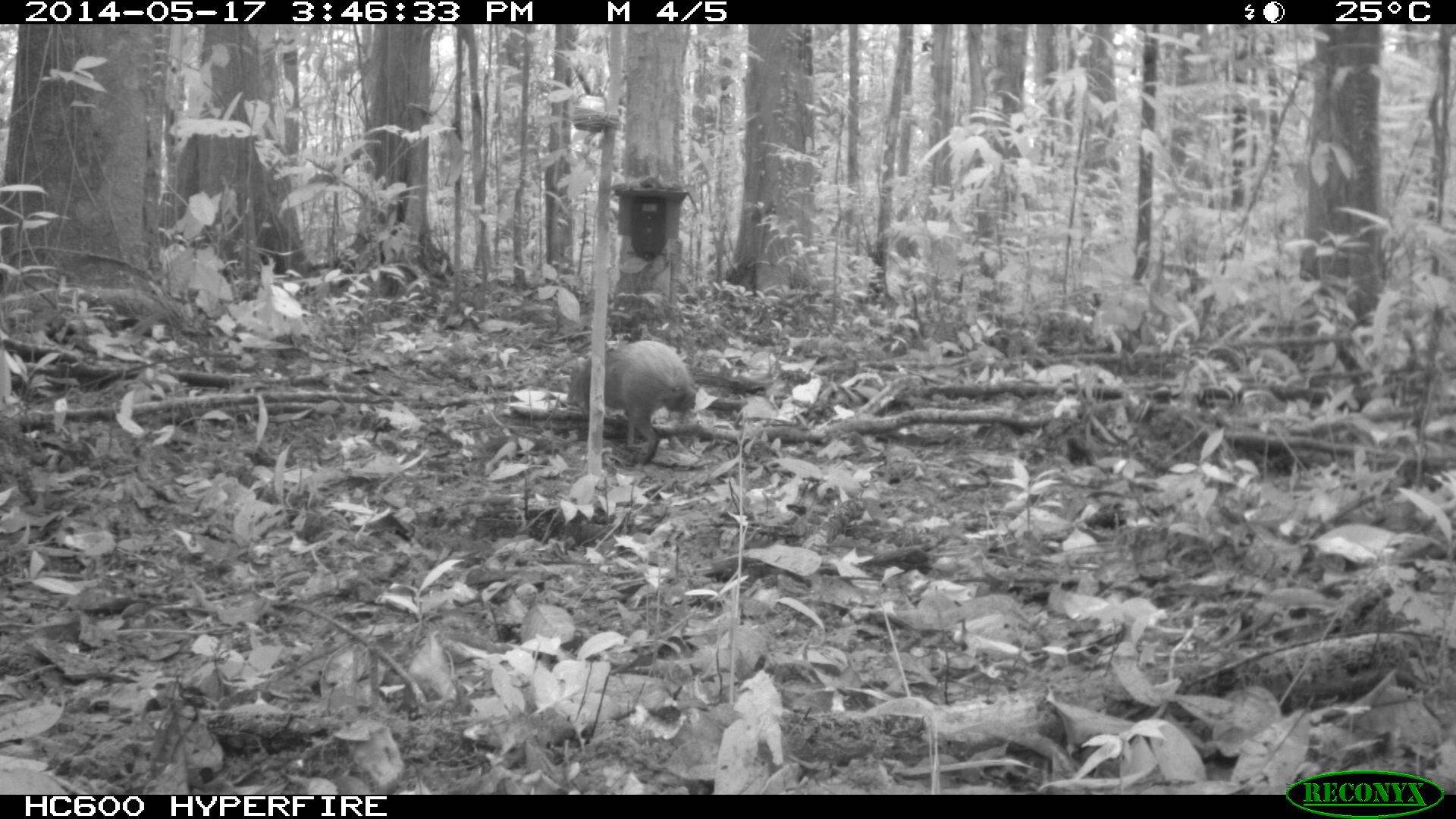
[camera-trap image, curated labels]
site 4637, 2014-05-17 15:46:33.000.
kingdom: Animalia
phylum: Chordata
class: Mammalia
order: Rodentia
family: Dasyproctidae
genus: Dasyprocta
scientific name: Dasyprocta leporina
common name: red-rumped agouti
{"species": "Dasyprocta leporina (red-rumped agouti)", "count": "1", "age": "adult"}